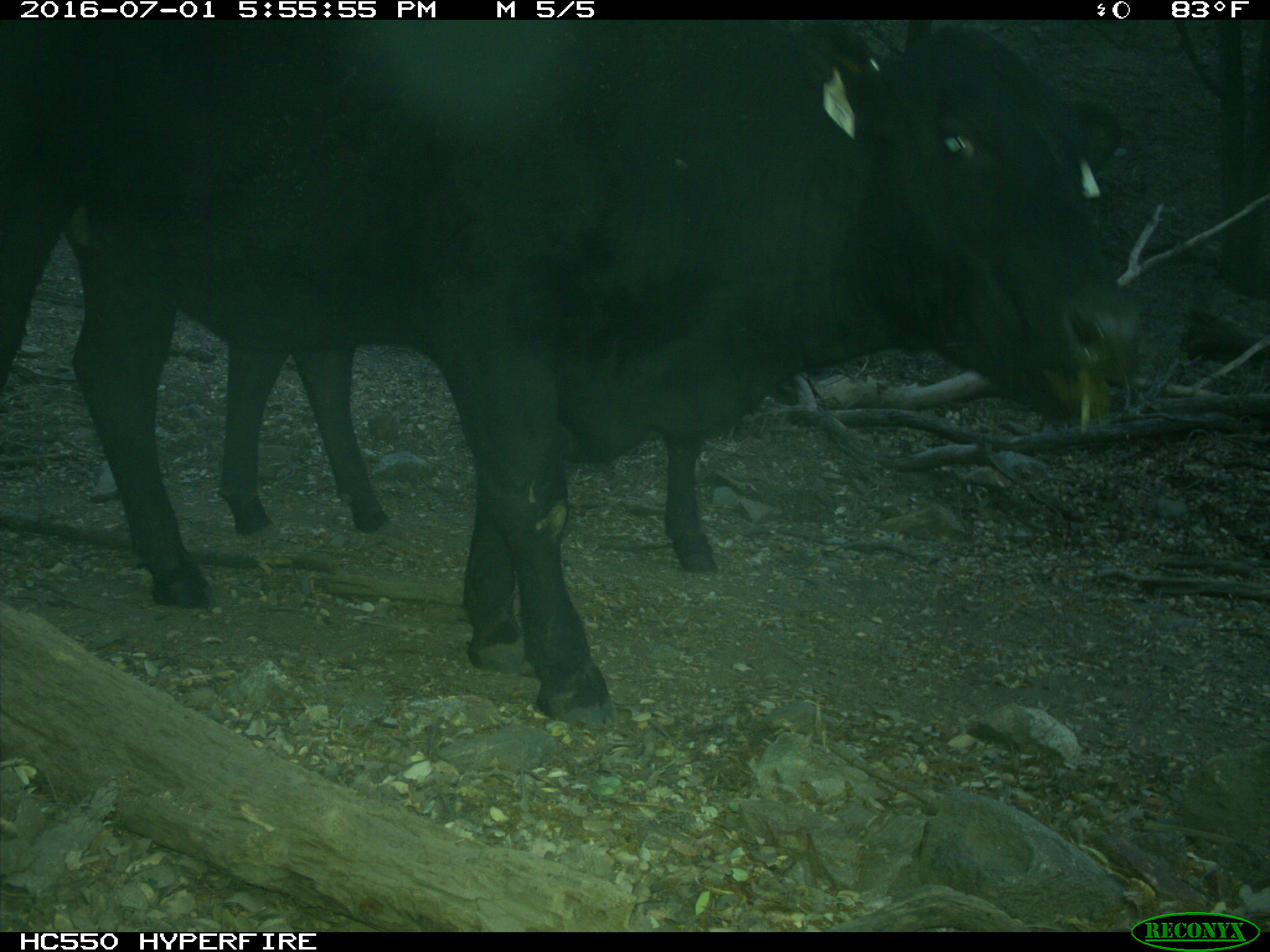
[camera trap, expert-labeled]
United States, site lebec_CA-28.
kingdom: Animalia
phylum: Chordata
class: Mammalia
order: Artiodactyla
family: Bovidae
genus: Bos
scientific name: Bos taurus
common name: domestic cow